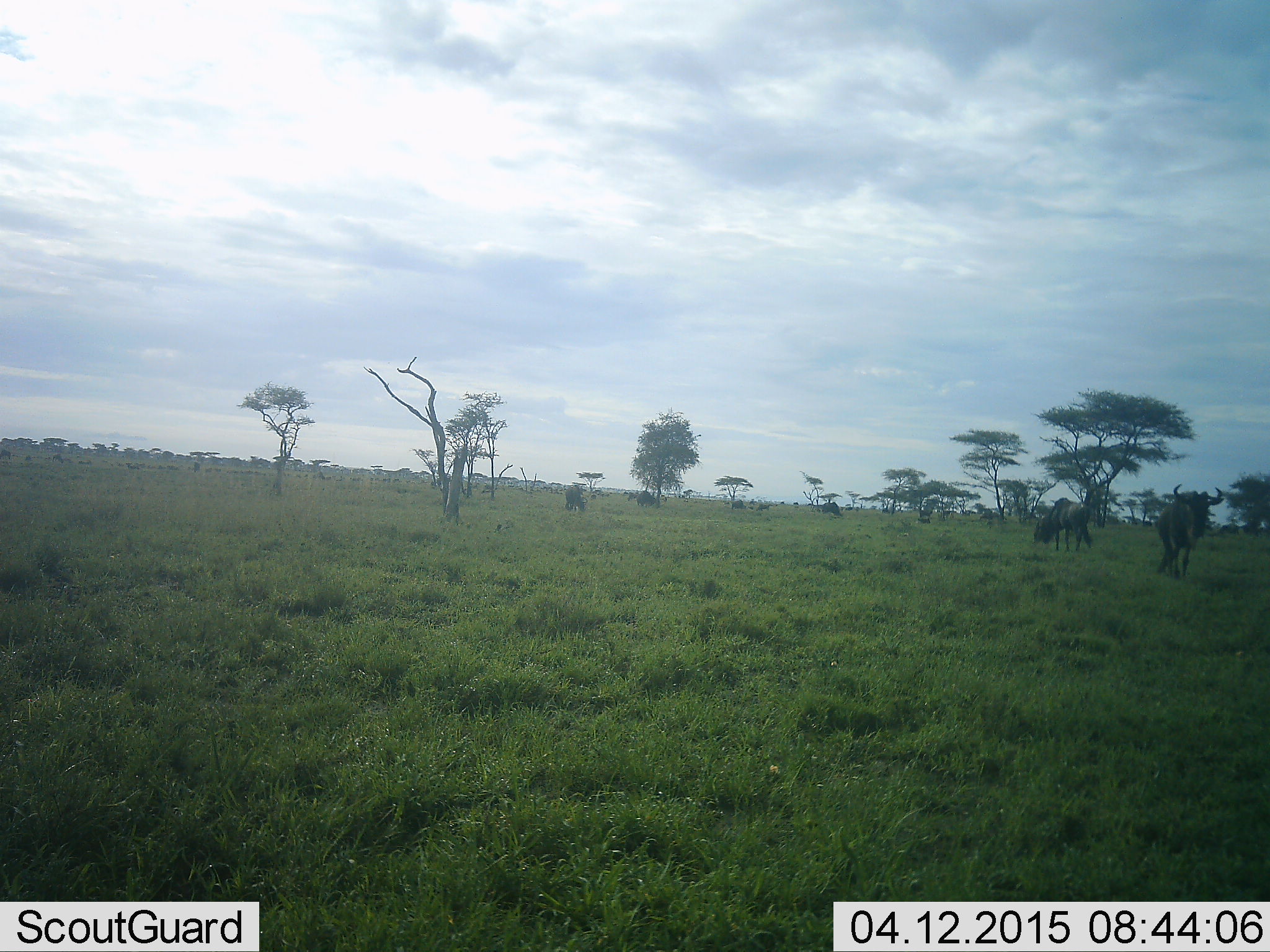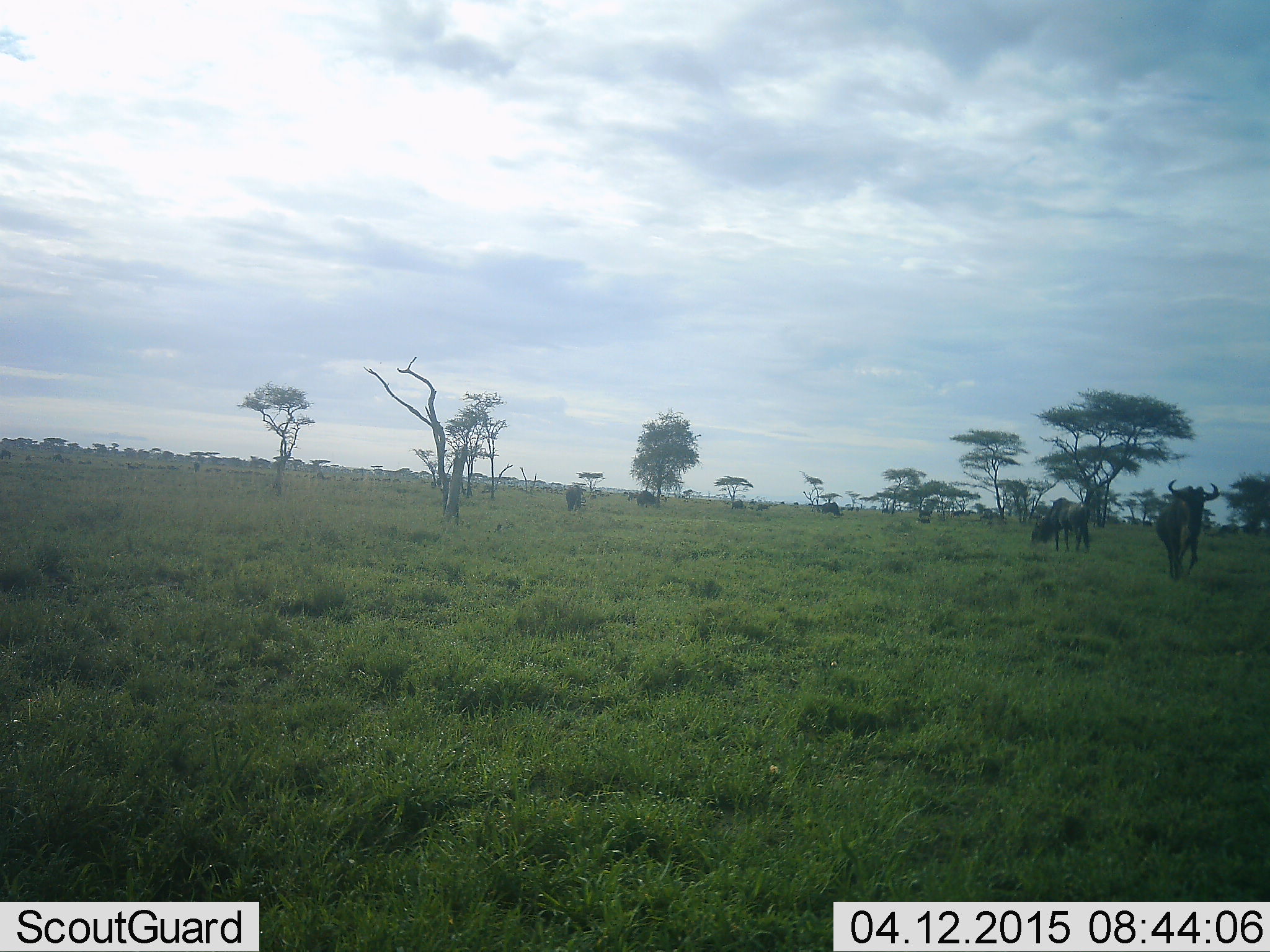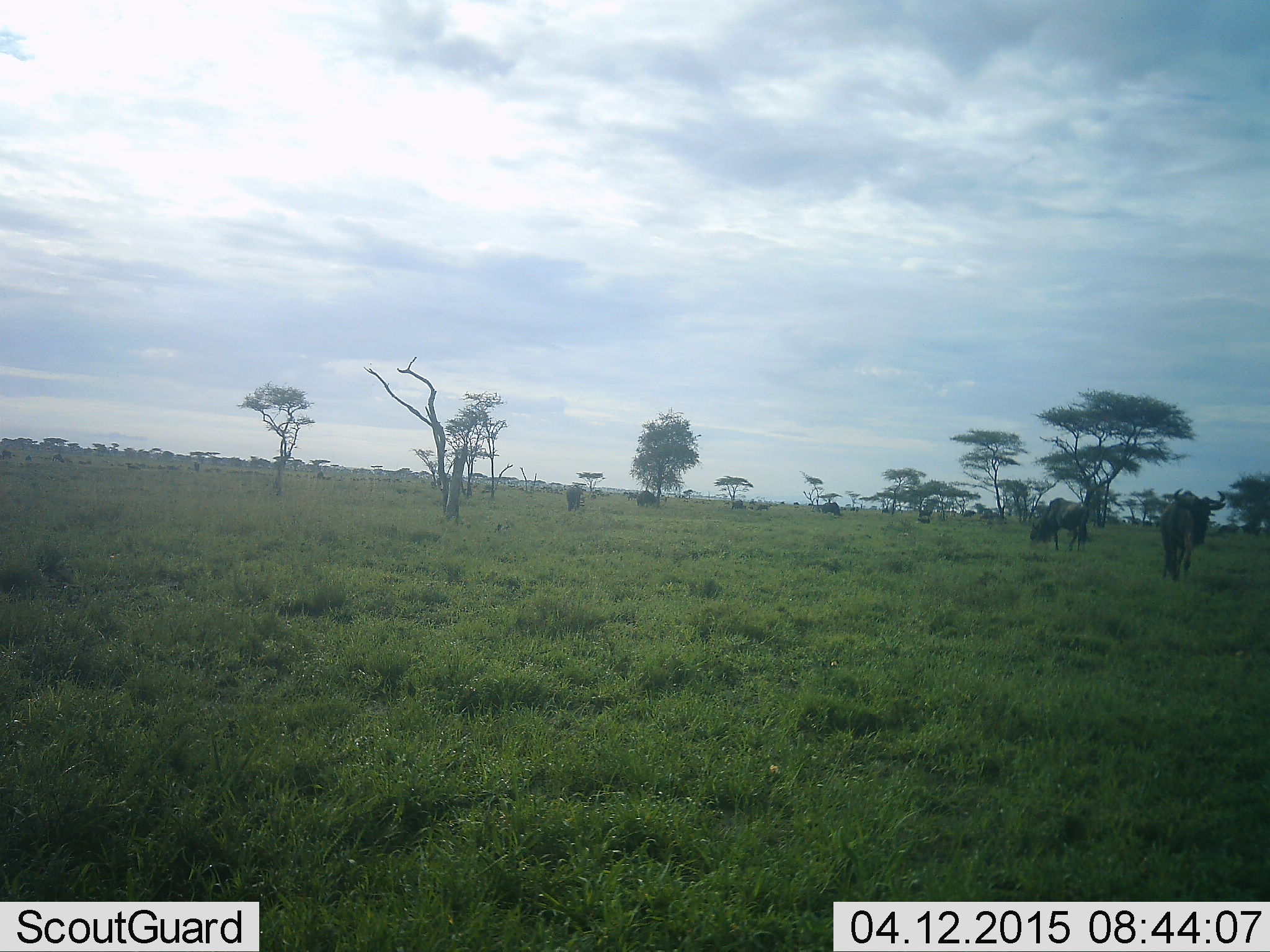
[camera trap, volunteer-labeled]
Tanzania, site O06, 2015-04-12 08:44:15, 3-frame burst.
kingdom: Animalia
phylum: Chordata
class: Mammalia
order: Artiodactyla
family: Bovidae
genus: Connochaetes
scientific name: Connochaetes taurinus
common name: blue wildebeest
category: wildebeest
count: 6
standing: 70%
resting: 10%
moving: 80%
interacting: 10%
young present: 0%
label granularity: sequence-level